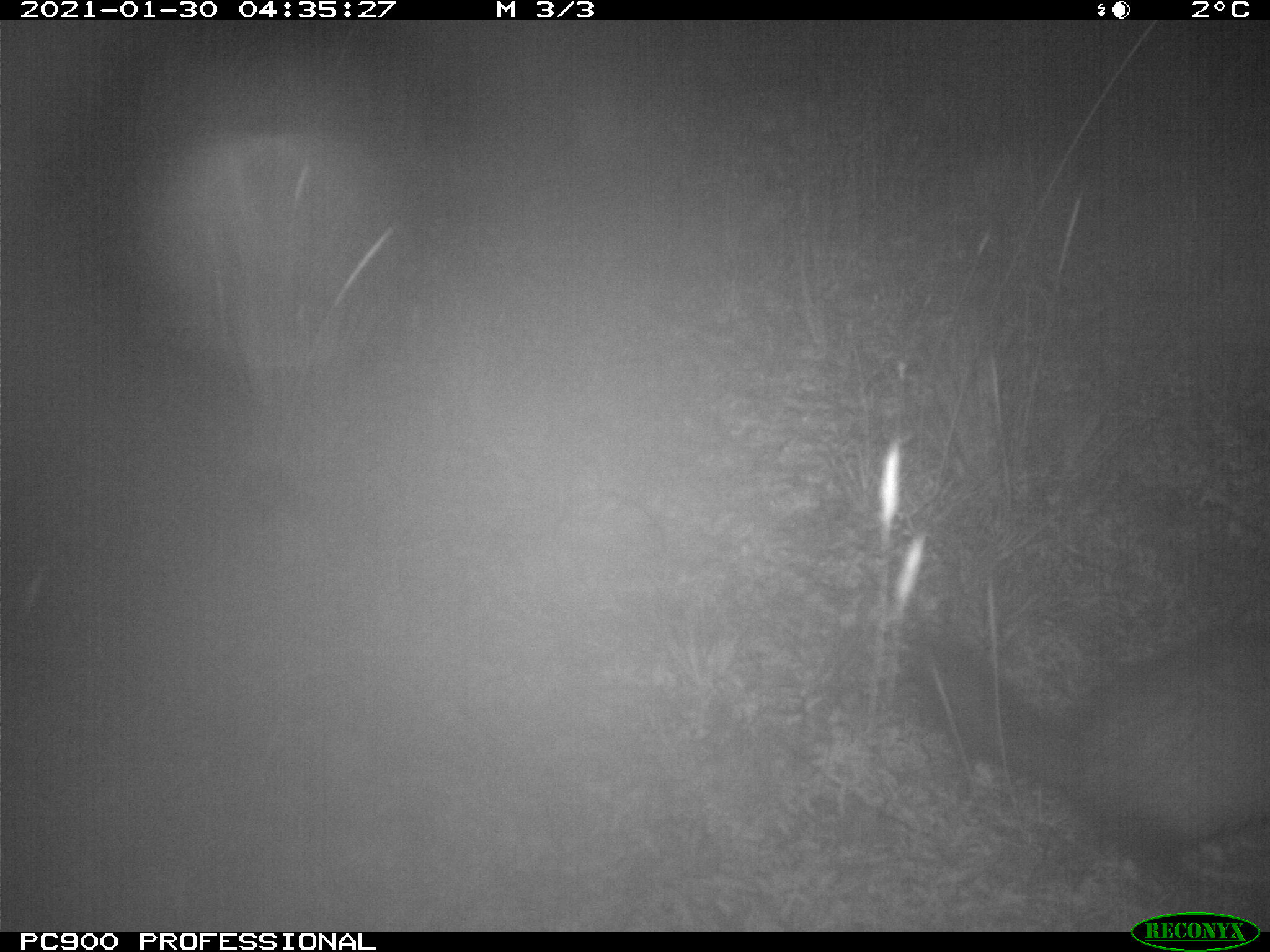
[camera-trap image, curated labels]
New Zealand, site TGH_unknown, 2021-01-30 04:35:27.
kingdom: Animalia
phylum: Chordata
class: Mammalia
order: Carnivora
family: Mustelidae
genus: Mustela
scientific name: Mustela furo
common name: ferret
Ferret (Mustela furo).